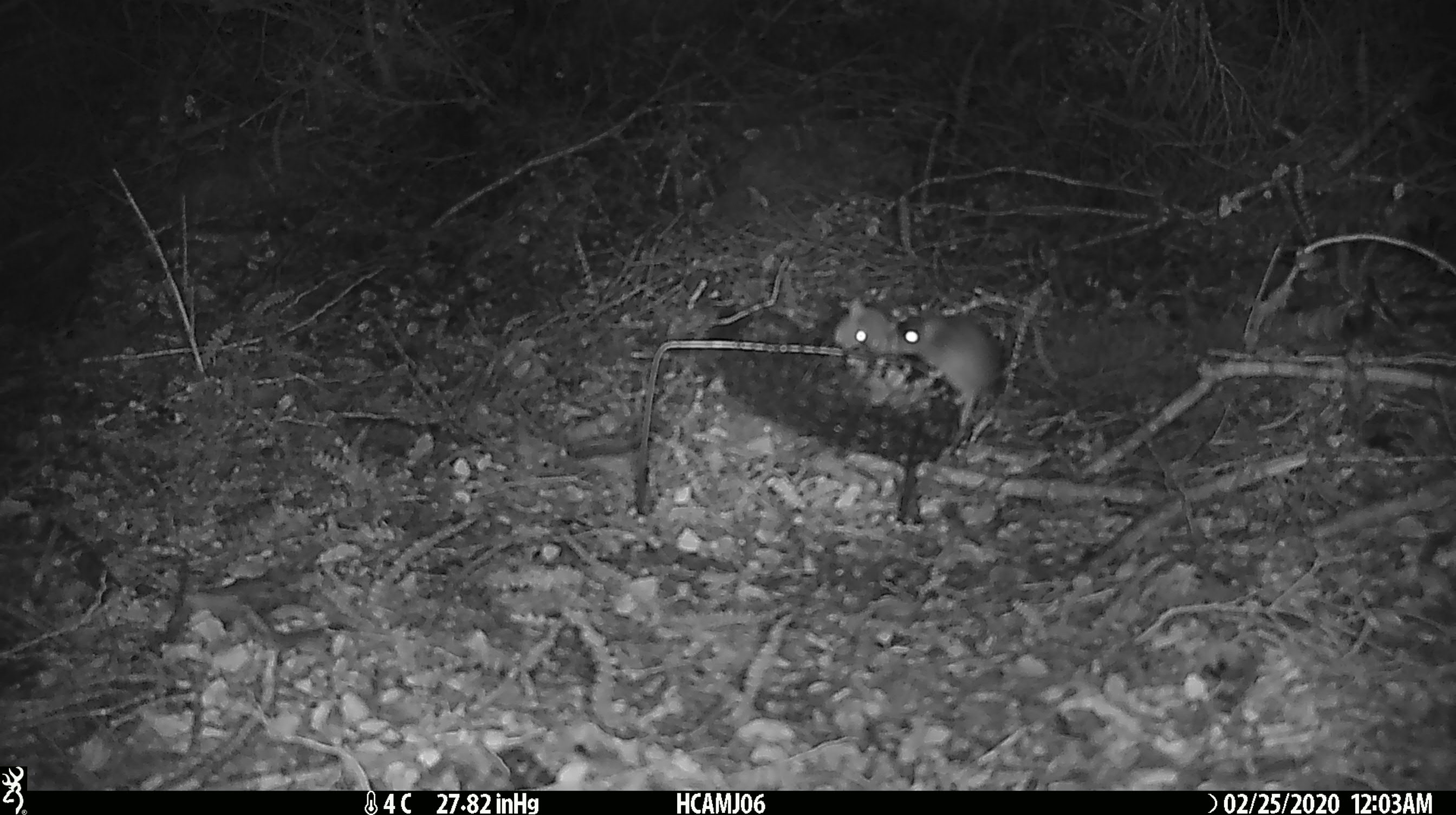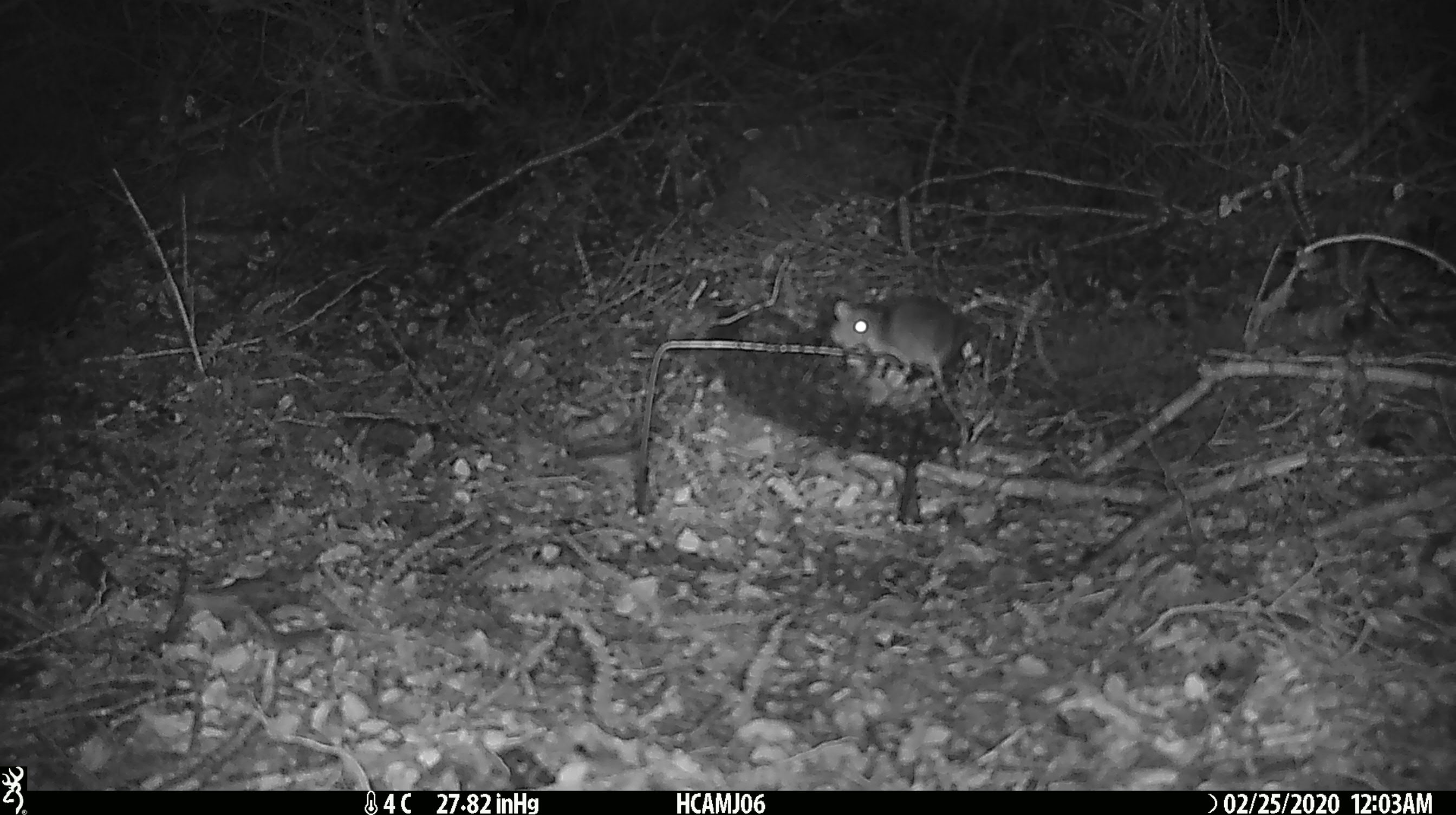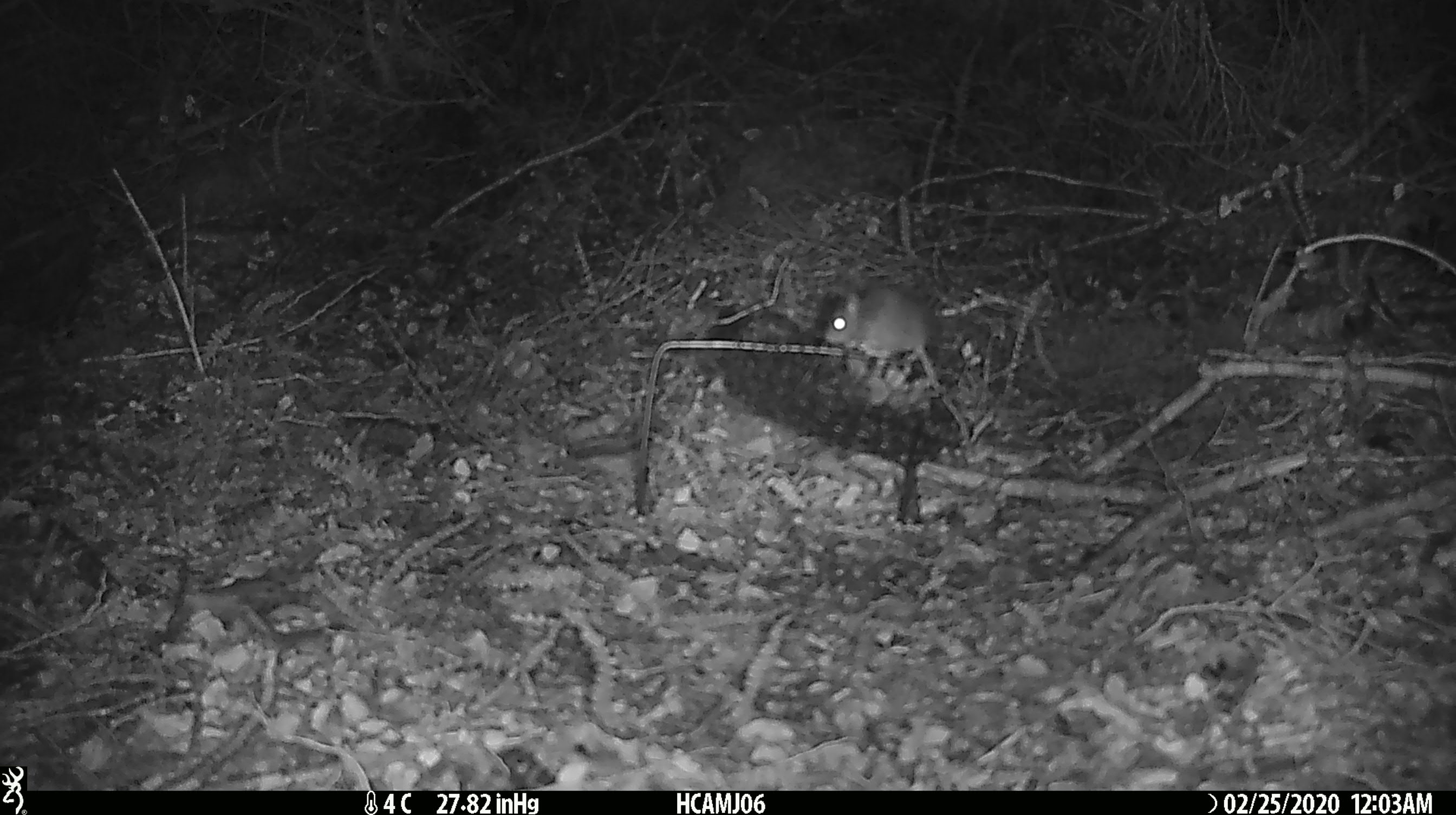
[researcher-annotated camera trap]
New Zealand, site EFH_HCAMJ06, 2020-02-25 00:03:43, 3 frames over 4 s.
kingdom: Animalia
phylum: Chordata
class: Mammalia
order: Rodentia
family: Muridae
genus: Mus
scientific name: Mus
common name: mouse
Mouse (Mus).